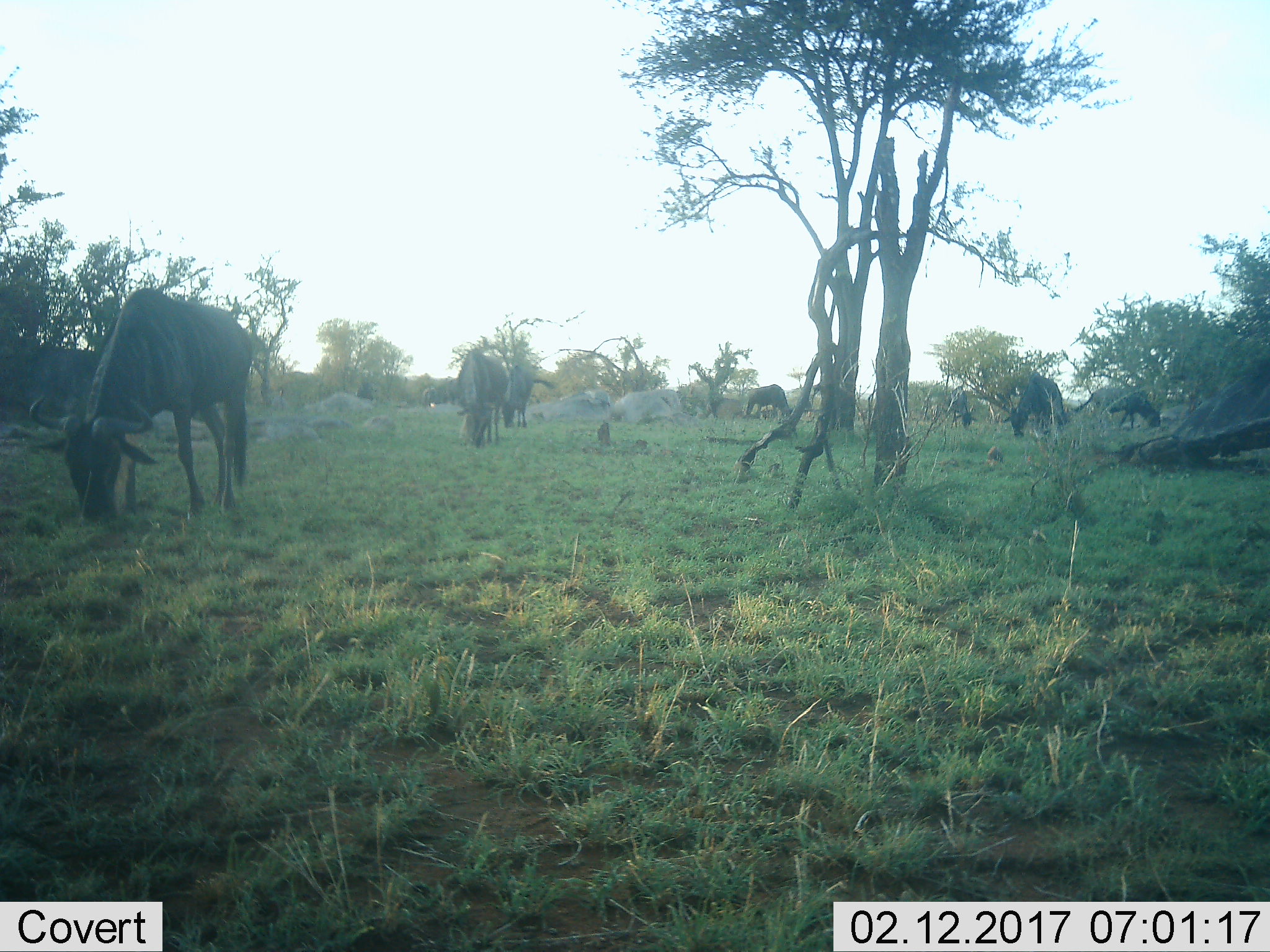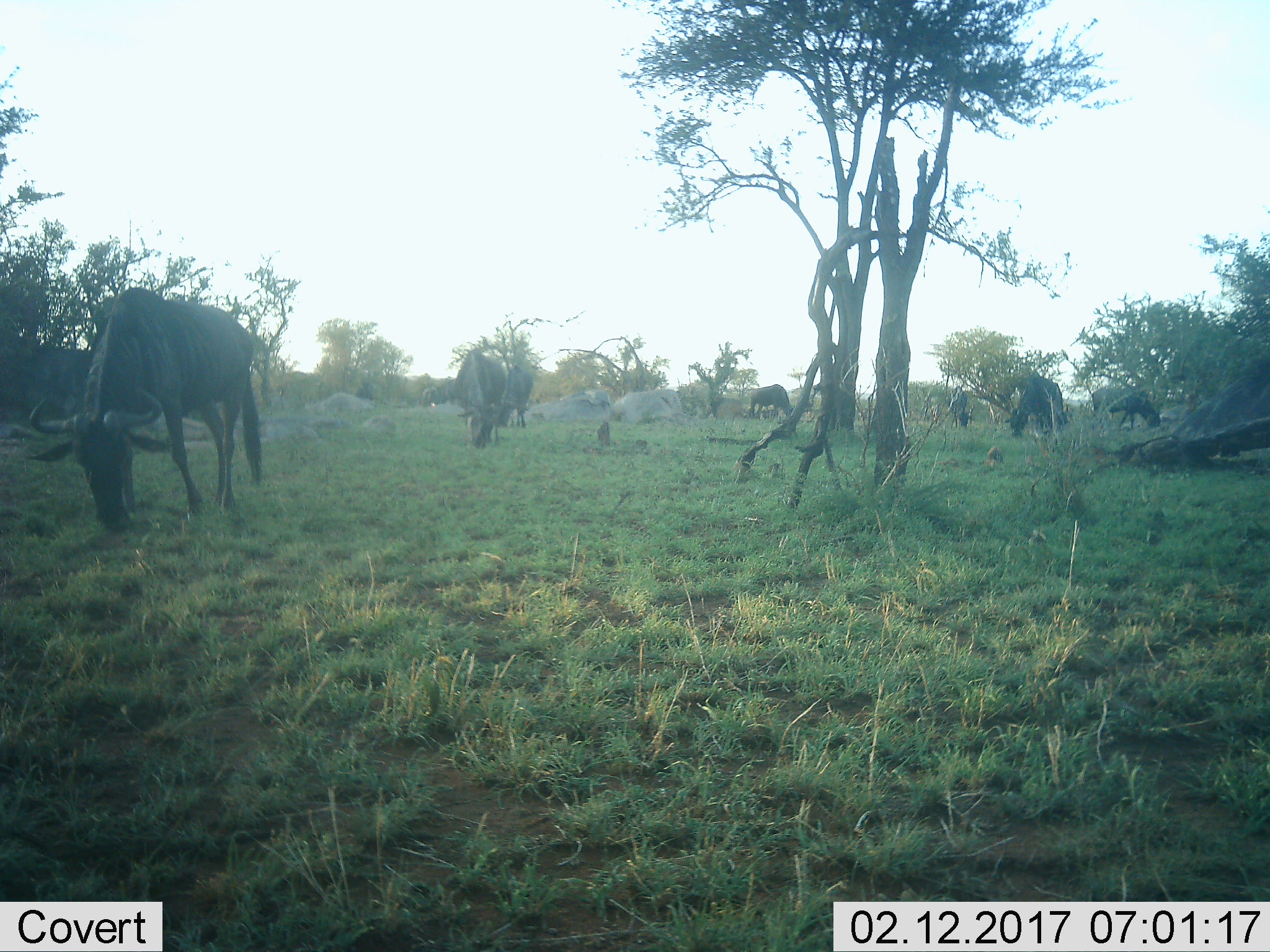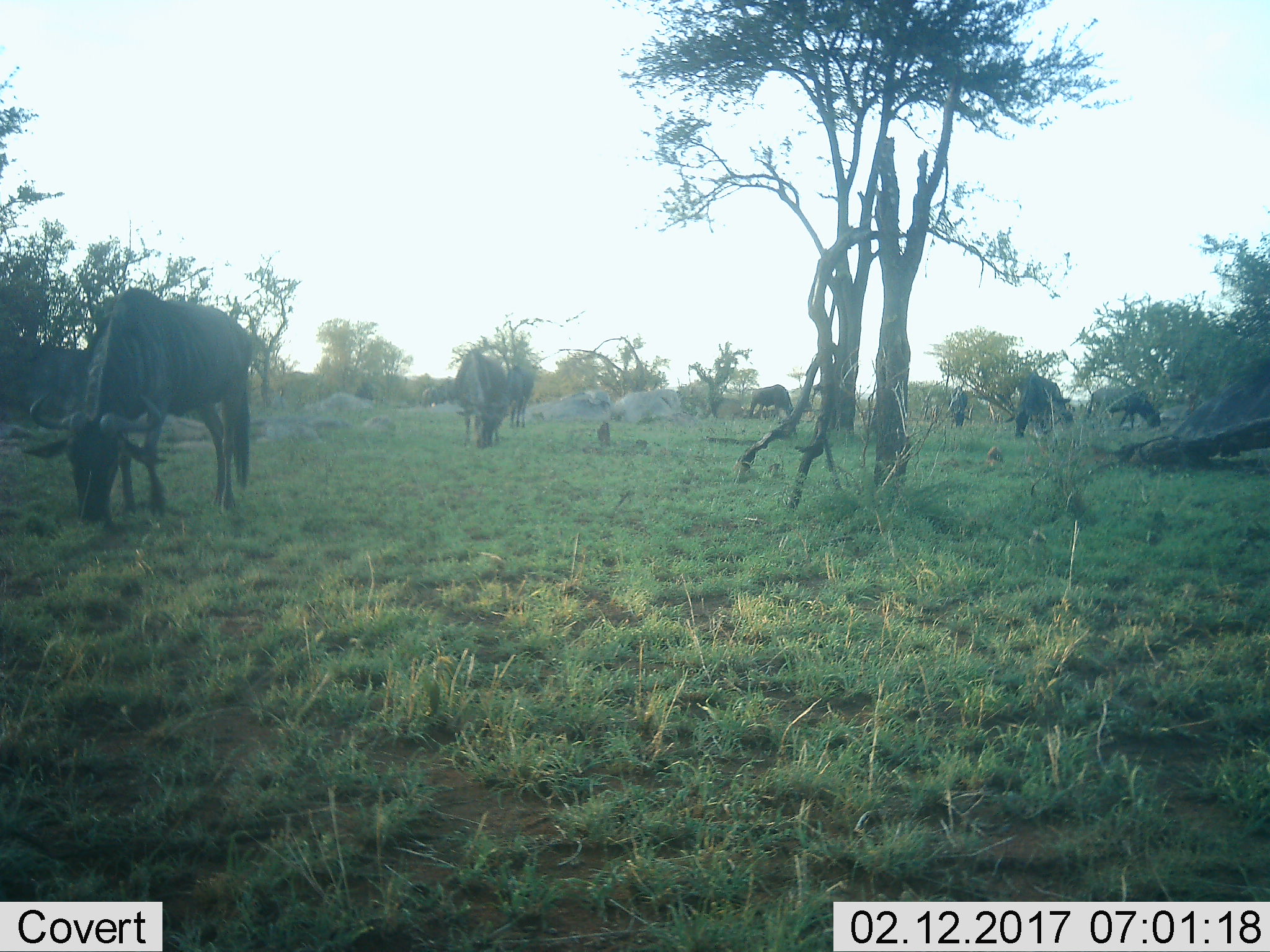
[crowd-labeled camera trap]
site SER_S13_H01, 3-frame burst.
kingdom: Animalia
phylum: Chordata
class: Mammalia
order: Artiodactyla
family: Bovidae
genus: Connochaetes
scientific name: Connochaetes taurinus taurinus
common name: blue wildebeest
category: wildebeestblue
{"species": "wildebeestblue (blue wildebeest) (Connochaetes taurinus taurinus)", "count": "8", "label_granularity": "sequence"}